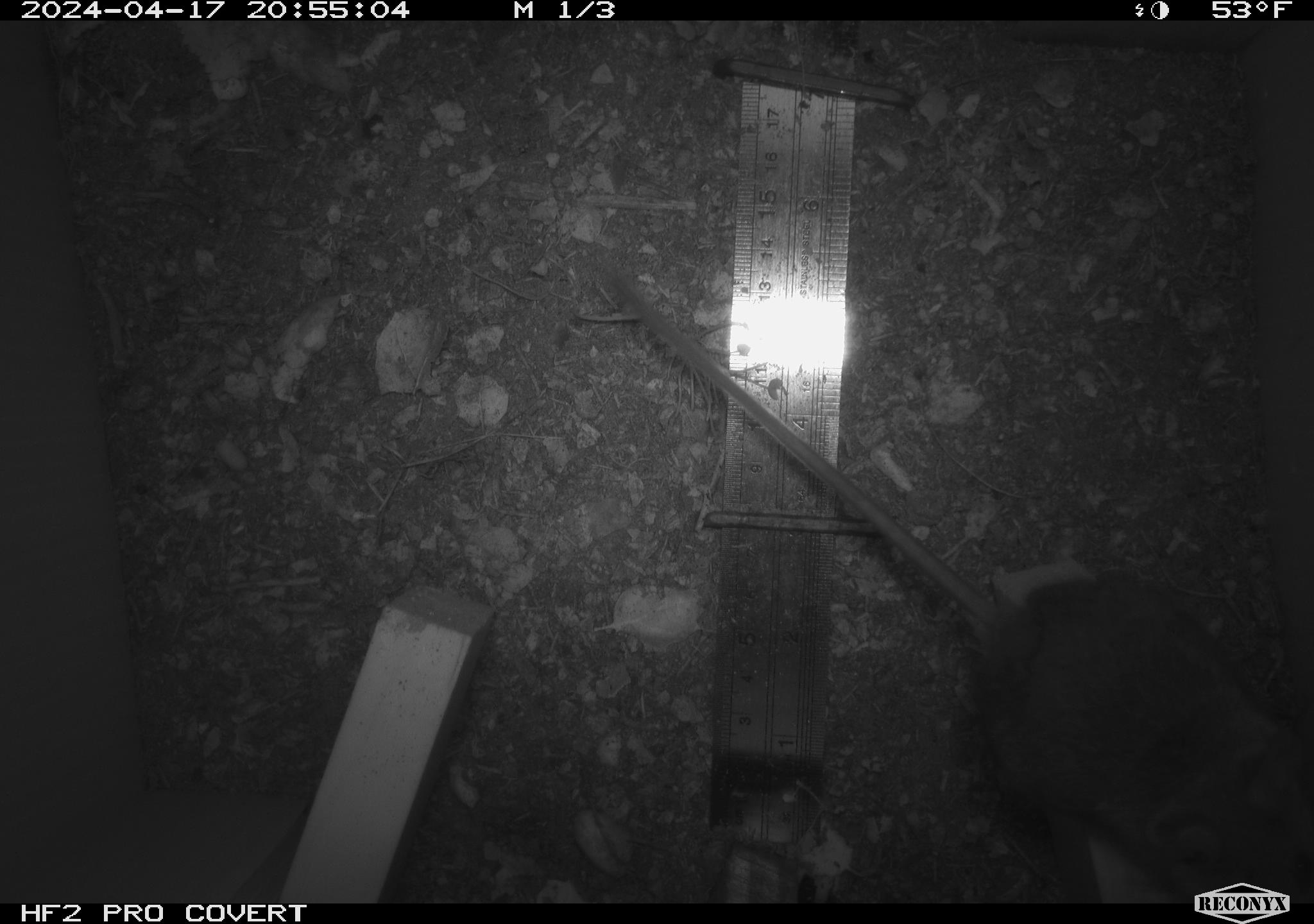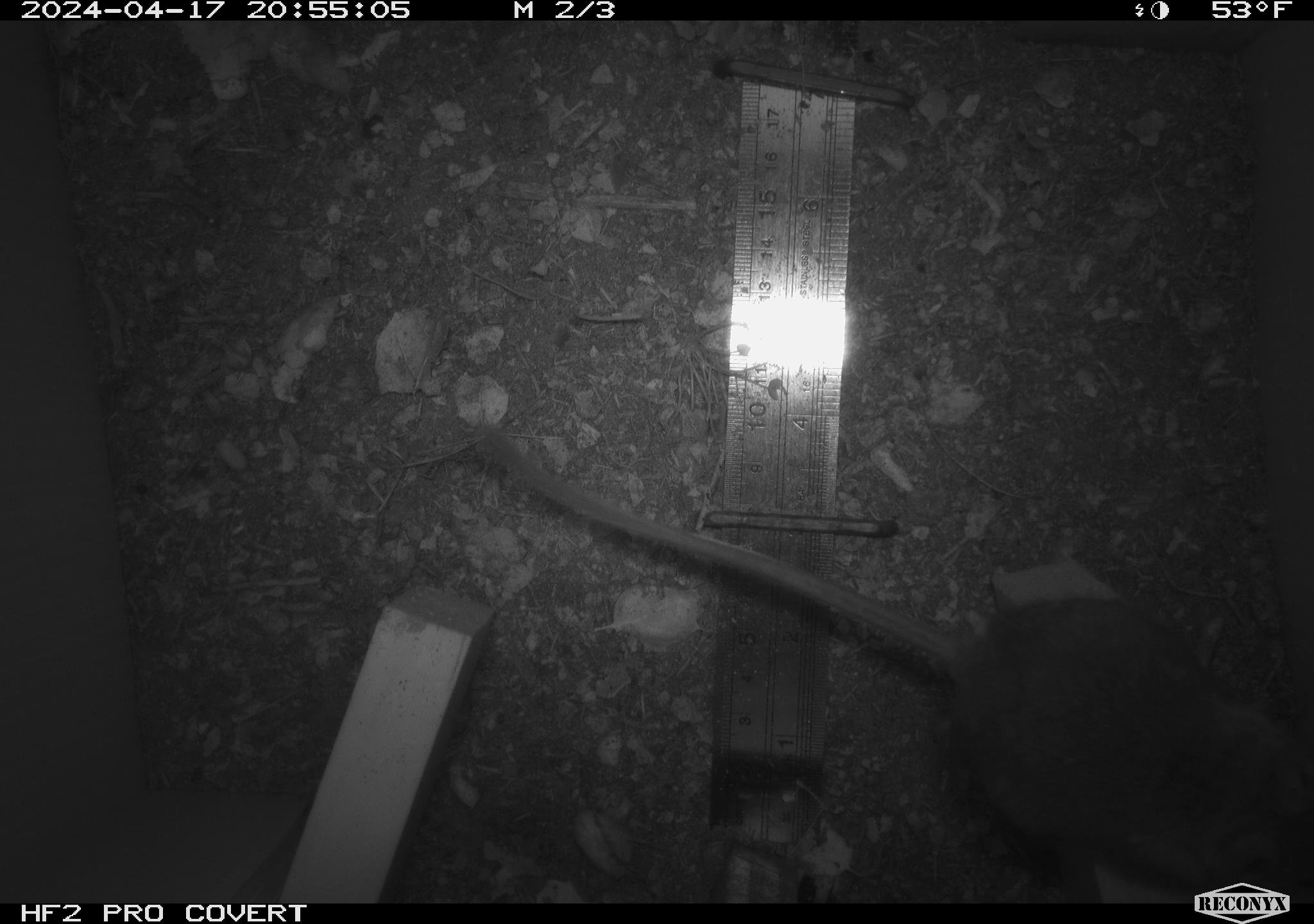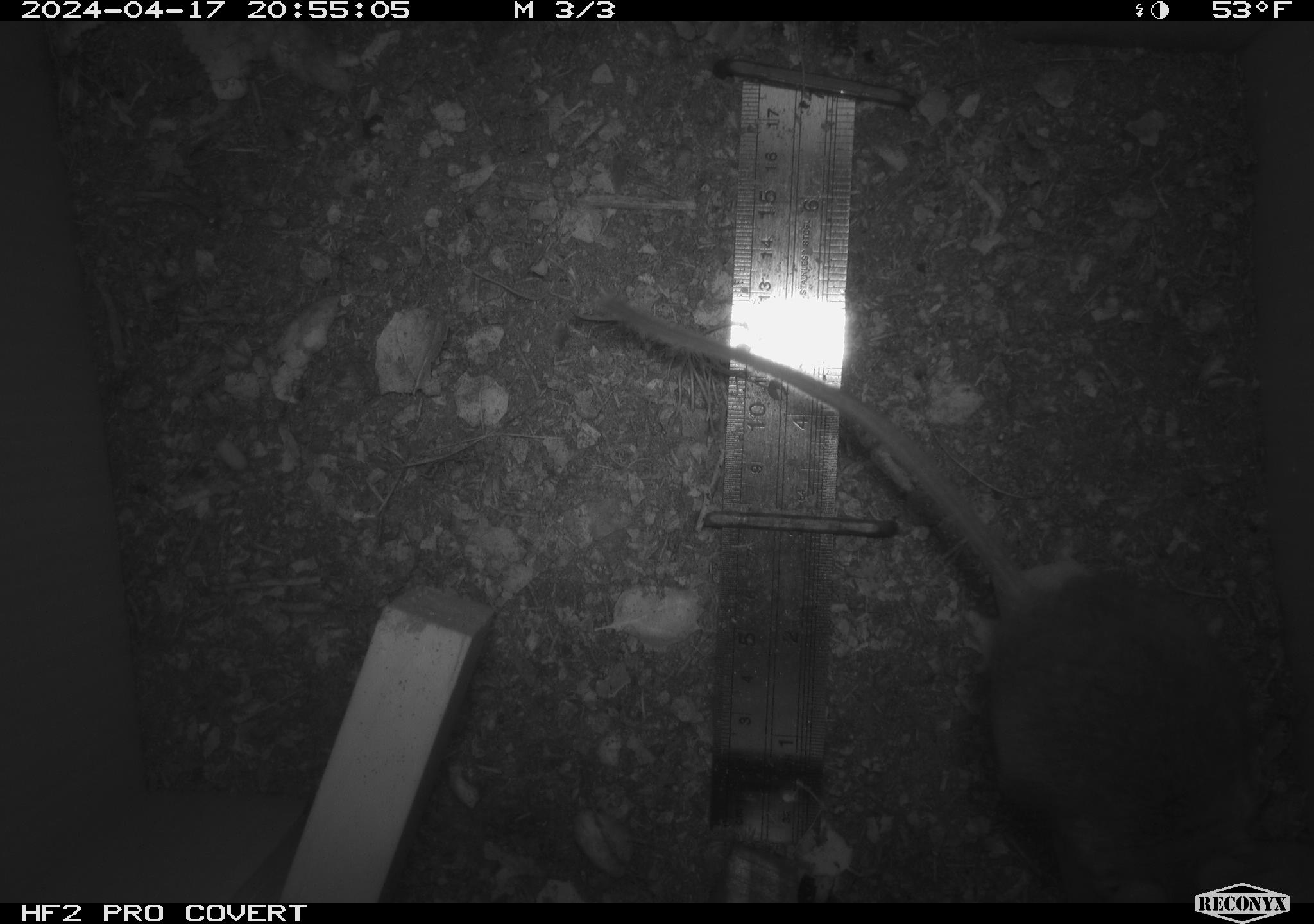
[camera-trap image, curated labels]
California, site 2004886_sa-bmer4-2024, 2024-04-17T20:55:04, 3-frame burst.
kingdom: Animalia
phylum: Chordata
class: Mammalia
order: Rodentia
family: Muridae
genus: Rattus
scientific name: Rattus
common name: rat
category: rattus species